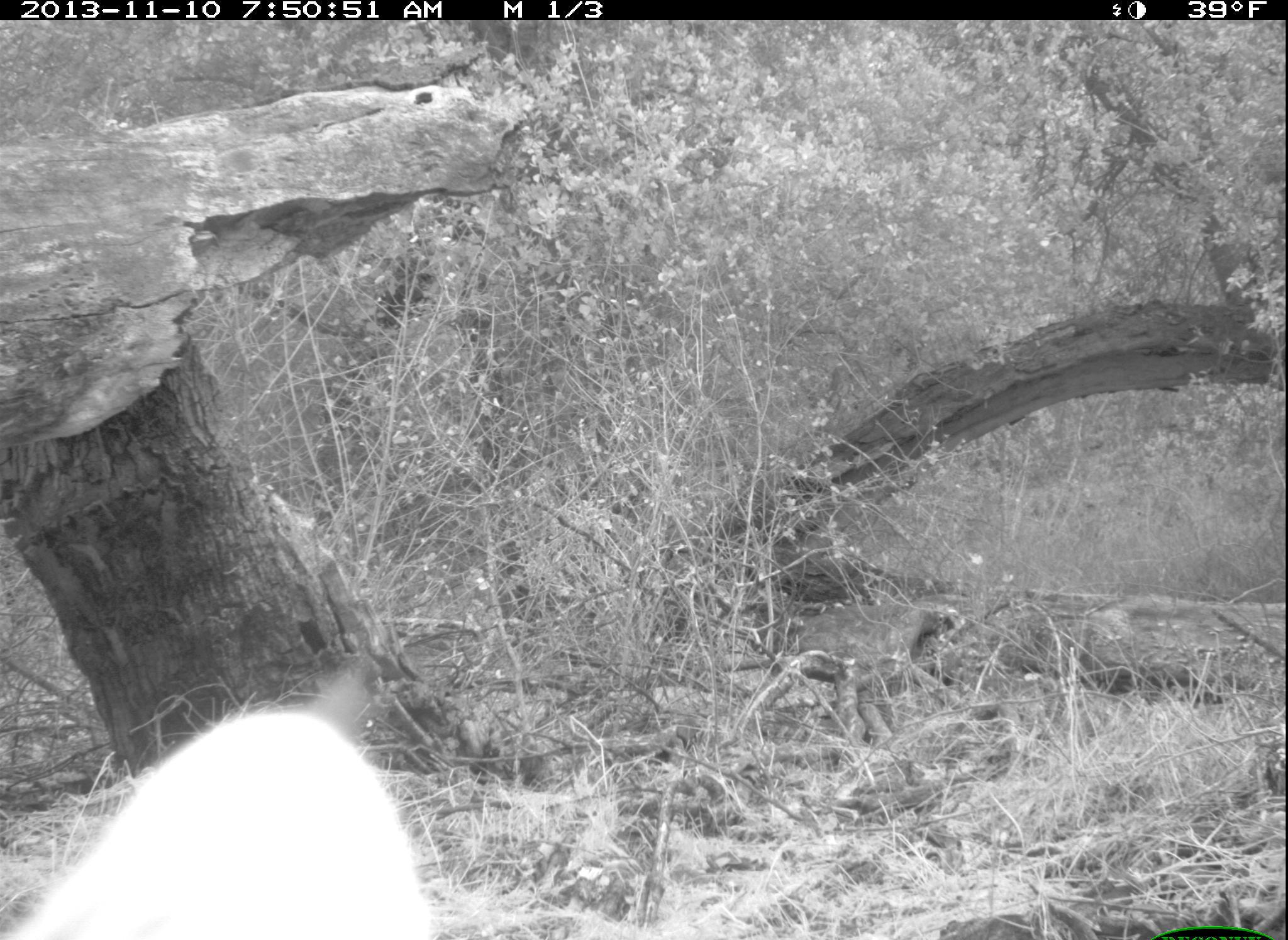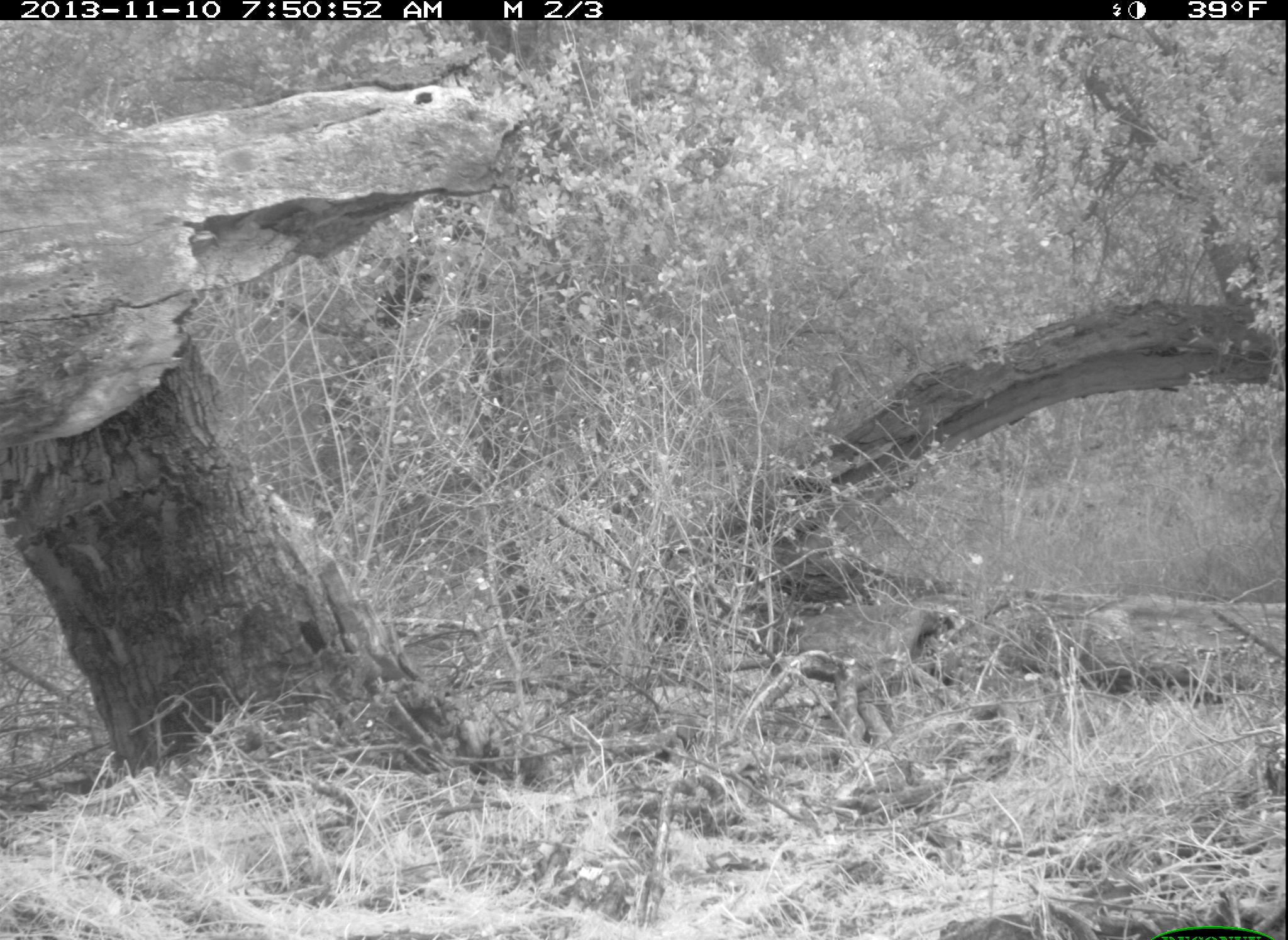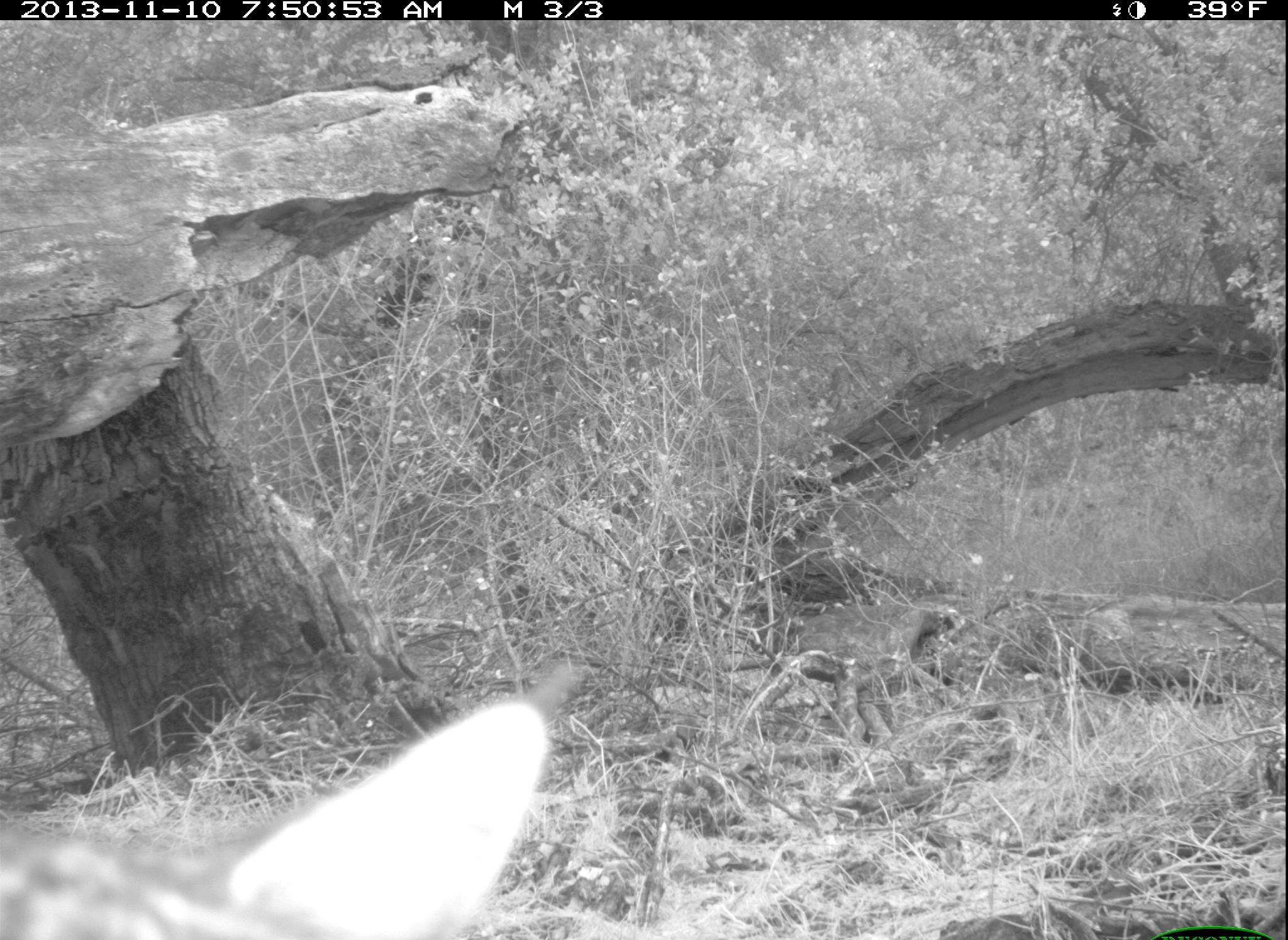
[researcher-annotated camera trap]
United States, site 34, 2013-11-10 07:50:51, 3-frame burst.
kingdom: Animalia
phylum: Chordata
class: Mammalia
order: Carnivora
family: Felidae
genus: Lynx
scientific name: Lynx rufus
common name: bobcat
Bobcat (Lynx rufus).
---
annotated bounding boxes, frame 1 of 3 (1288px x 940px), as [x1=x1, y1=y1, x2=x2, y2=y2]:
bobcat: [x1=0, y1=666, x2=442, y2=940]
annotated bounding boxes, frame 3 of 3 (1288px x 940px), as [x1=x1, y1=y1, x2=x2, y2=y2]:
bobcat: [x1=0, y1=656, x2=582, y2=940]